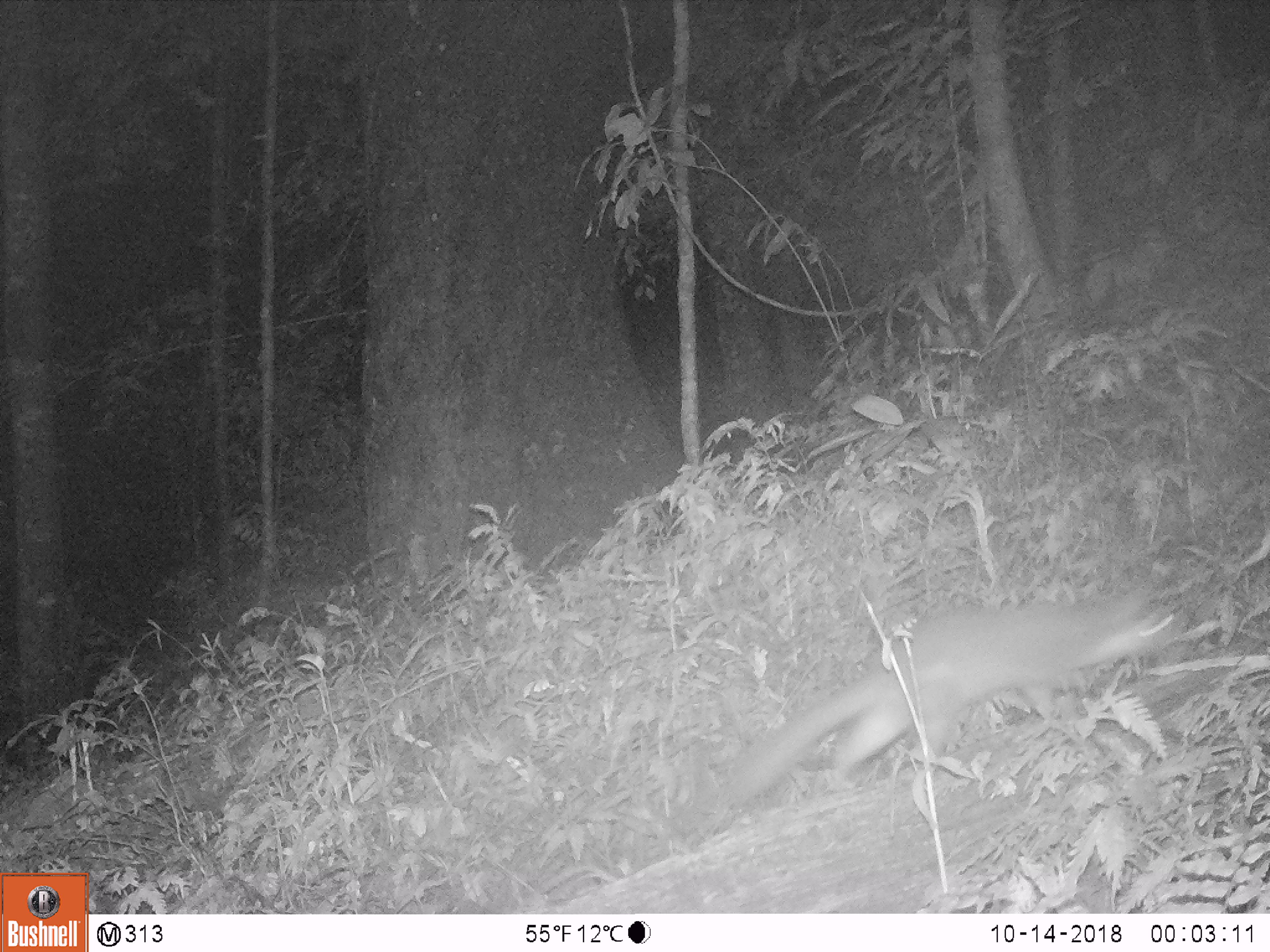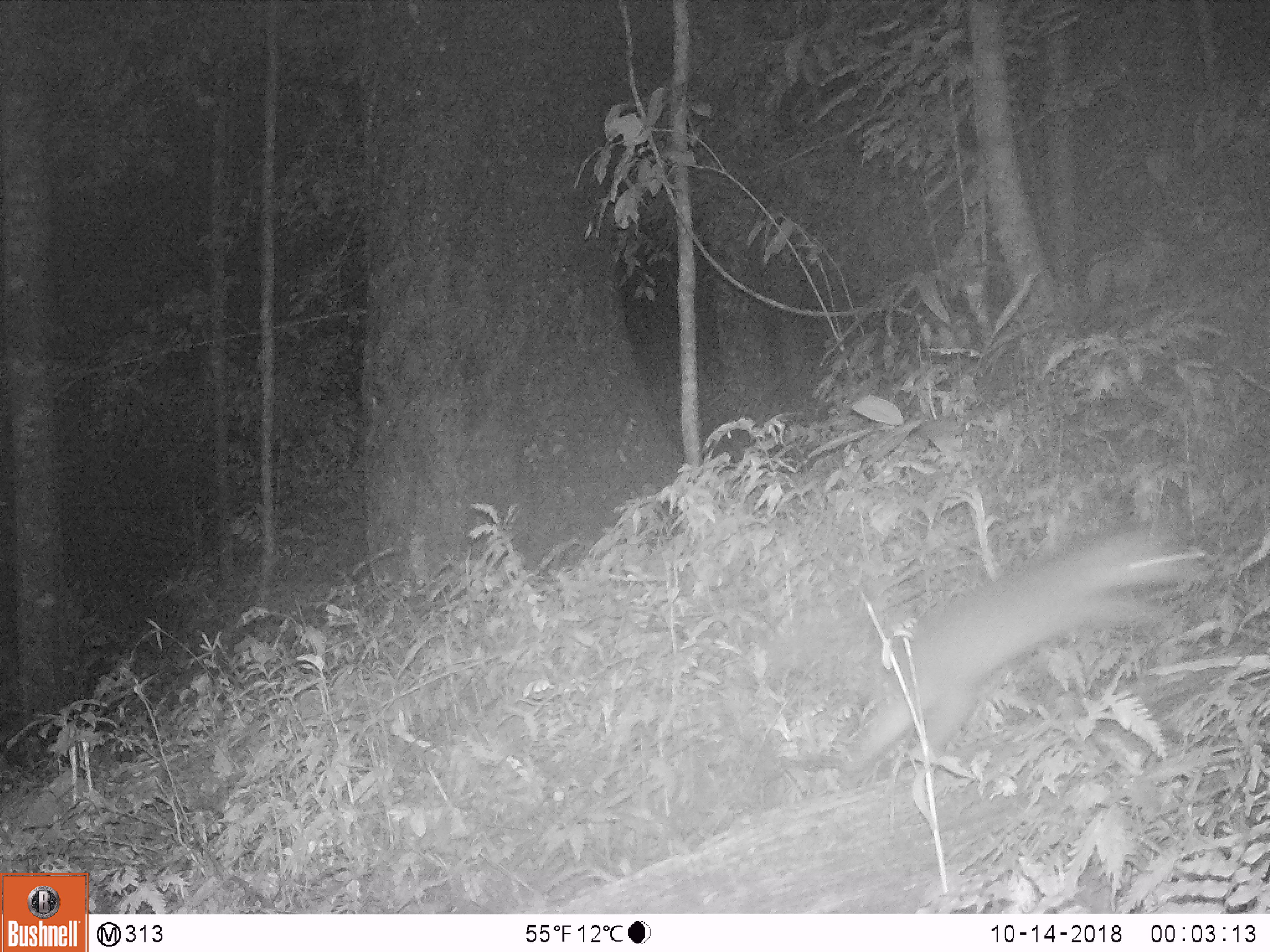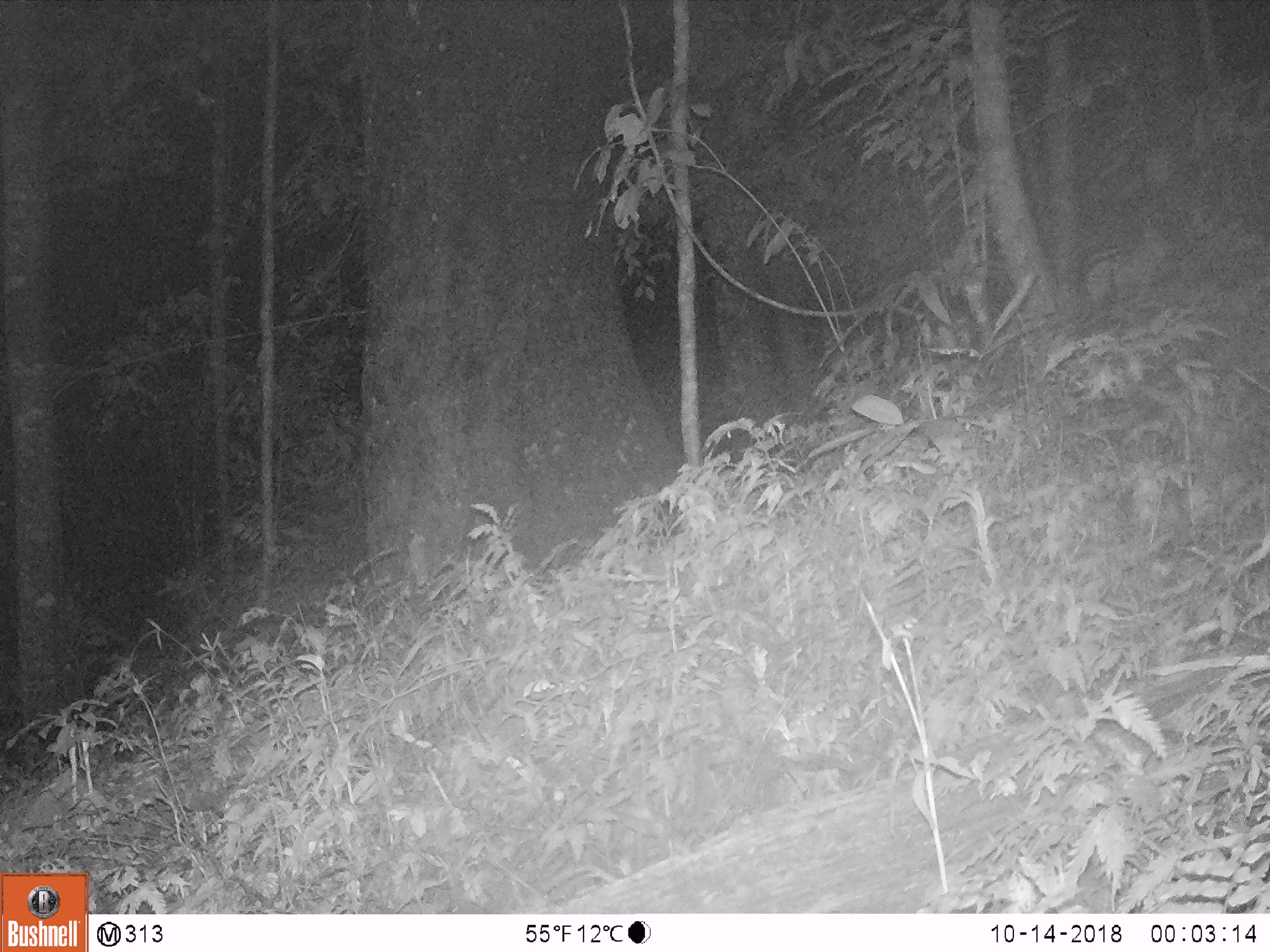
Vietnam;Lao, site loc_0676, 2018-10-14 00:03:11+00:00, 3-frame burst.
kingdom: Animalia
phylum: Chordata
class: Mammalia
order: Carnivora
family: Mustelidae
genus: Melogale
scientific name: Melogale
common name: ferret badger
Ferret badger (Melogale). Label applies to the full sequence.